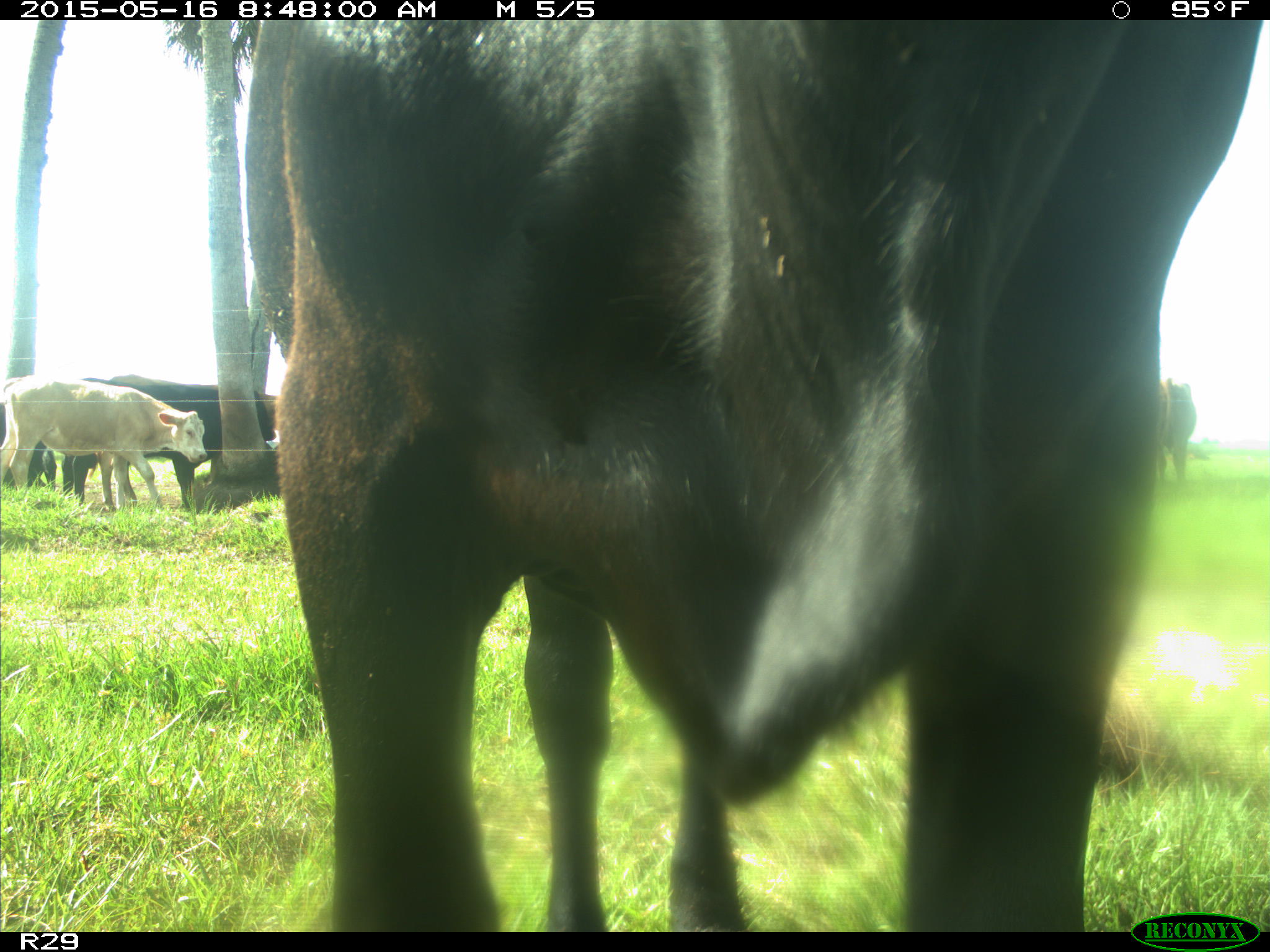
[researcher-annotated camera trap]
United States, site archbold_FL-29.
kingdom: Animalia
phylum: Chordata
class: Mammalia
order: Artiodactyla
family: Bovidae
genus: Bos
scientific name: Bos taurus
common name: domestic cow